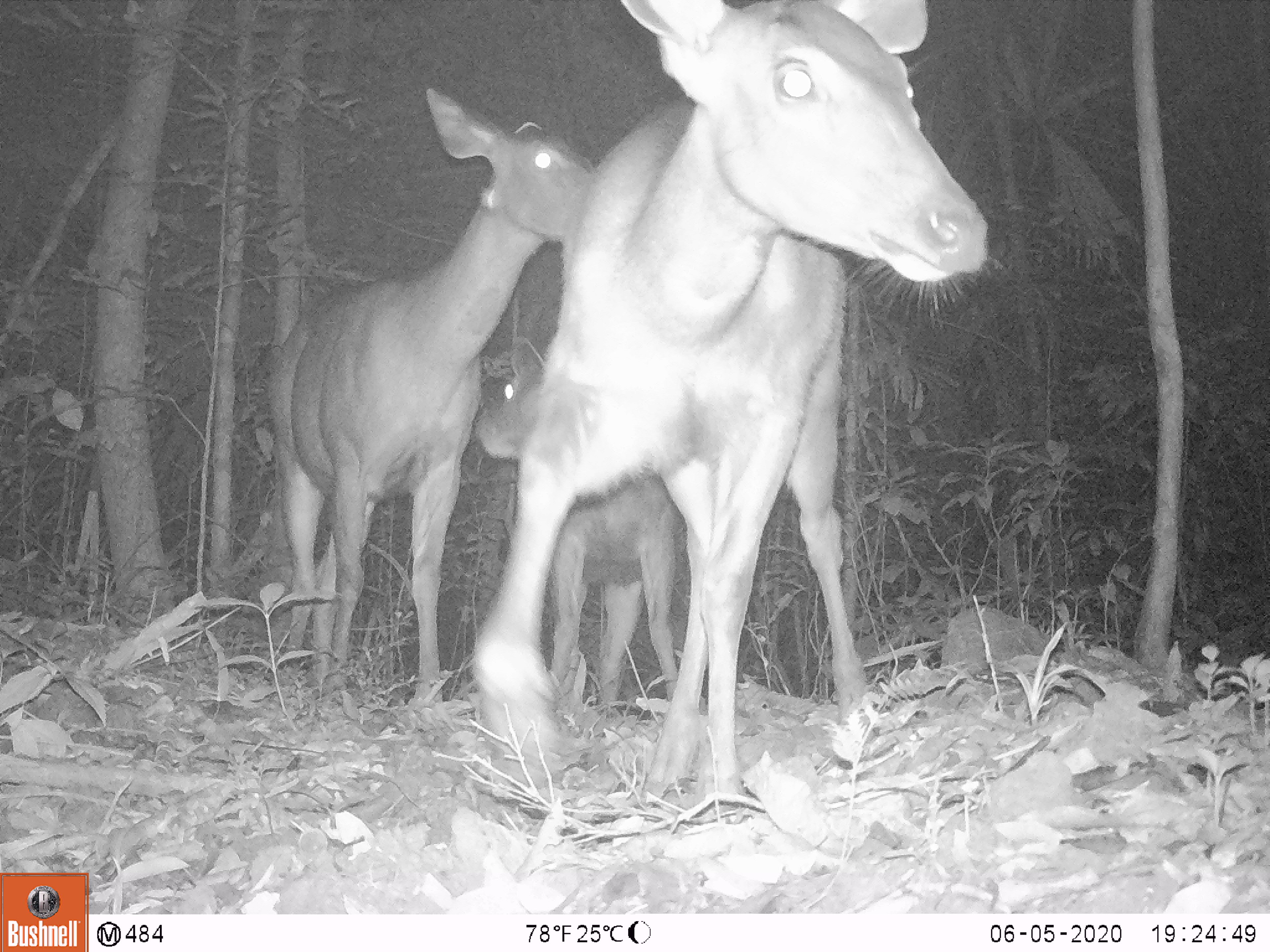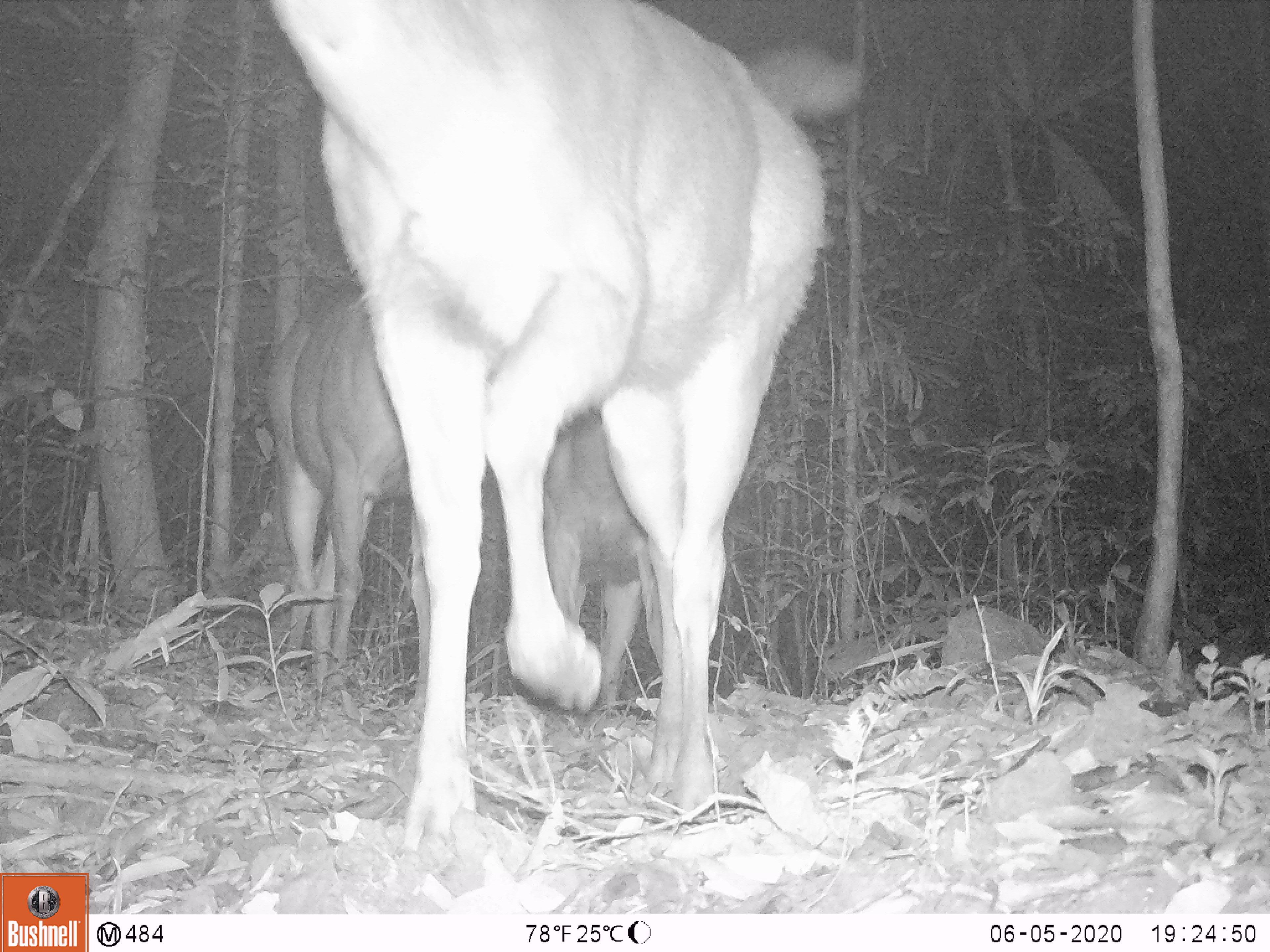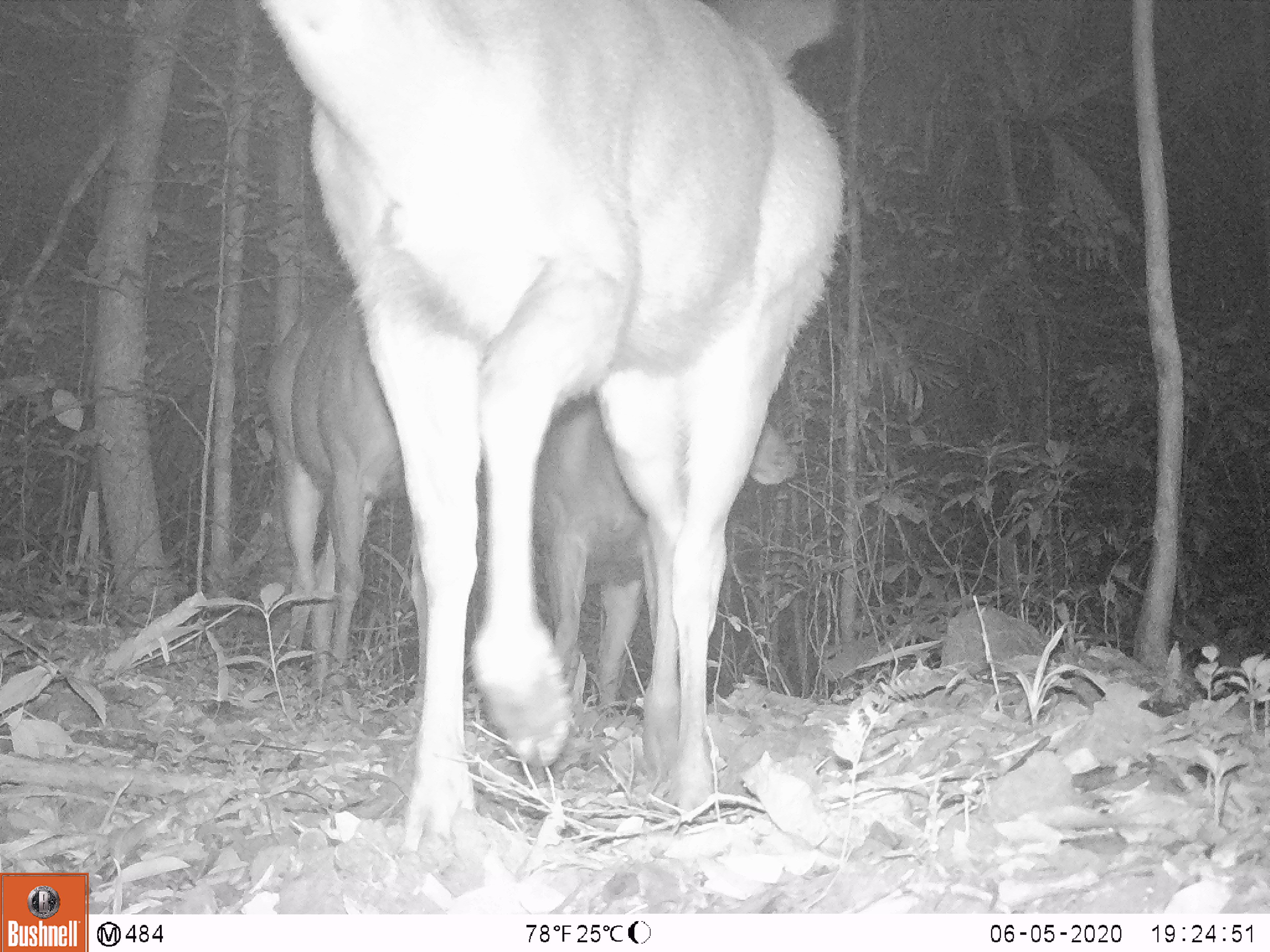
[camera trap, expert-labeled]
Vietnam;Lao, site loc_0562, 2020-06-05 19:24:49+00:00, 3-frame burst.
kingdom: Animalia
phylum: Chordata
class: Mammalia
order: Artiodactyla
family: Cervidae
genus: Rusa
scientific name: Rusa unicolor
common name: sambar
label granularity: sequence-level